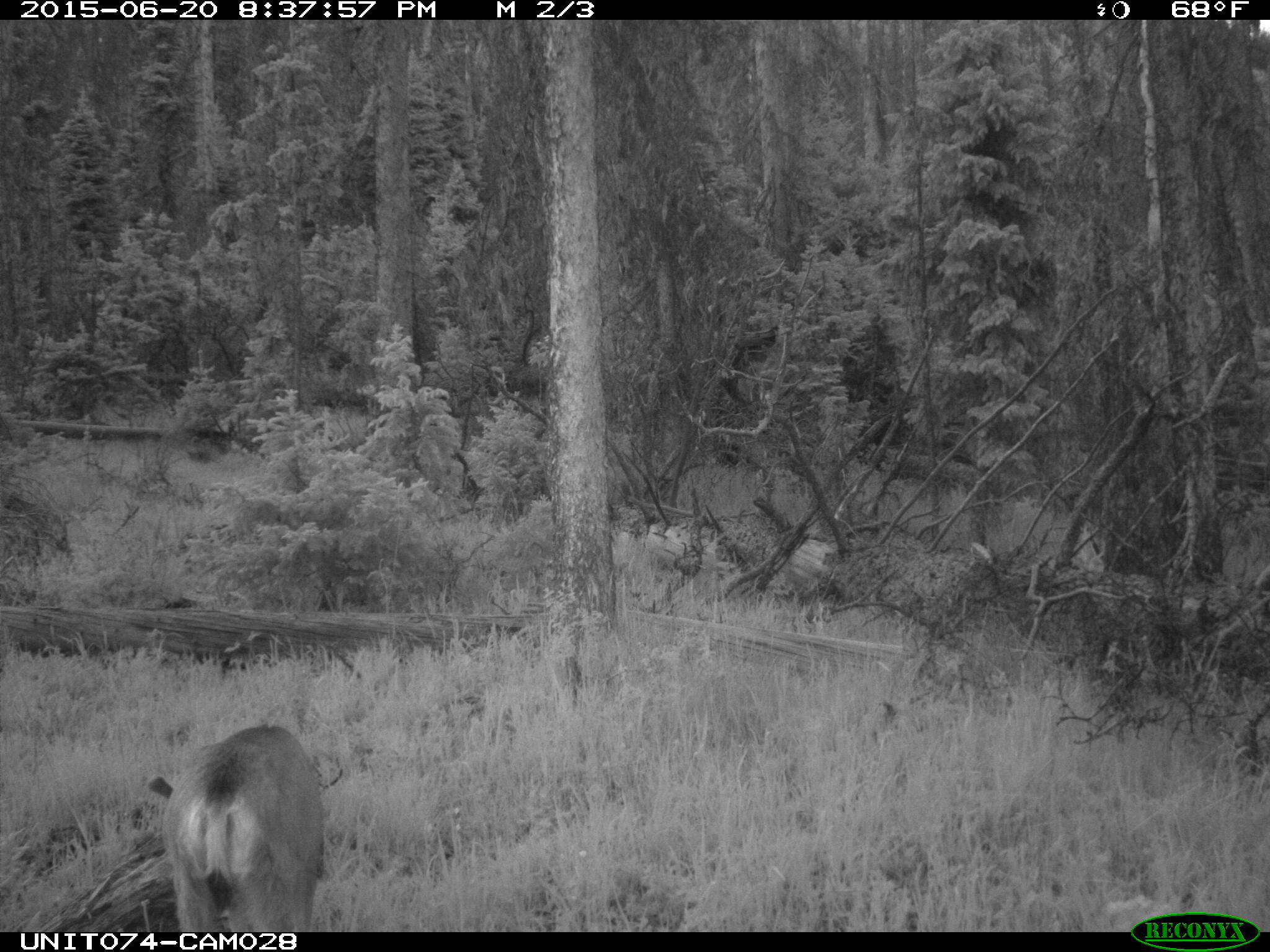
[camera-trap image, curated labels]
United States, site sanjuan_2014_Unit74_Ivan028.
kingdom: Animalia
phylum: Chordata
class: Mammalia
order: Artiodactyla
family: Cervidae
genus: Odocoileus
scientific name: Odocoileus hemionus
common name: mule deer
Odocoileus hemionus (mule deer).